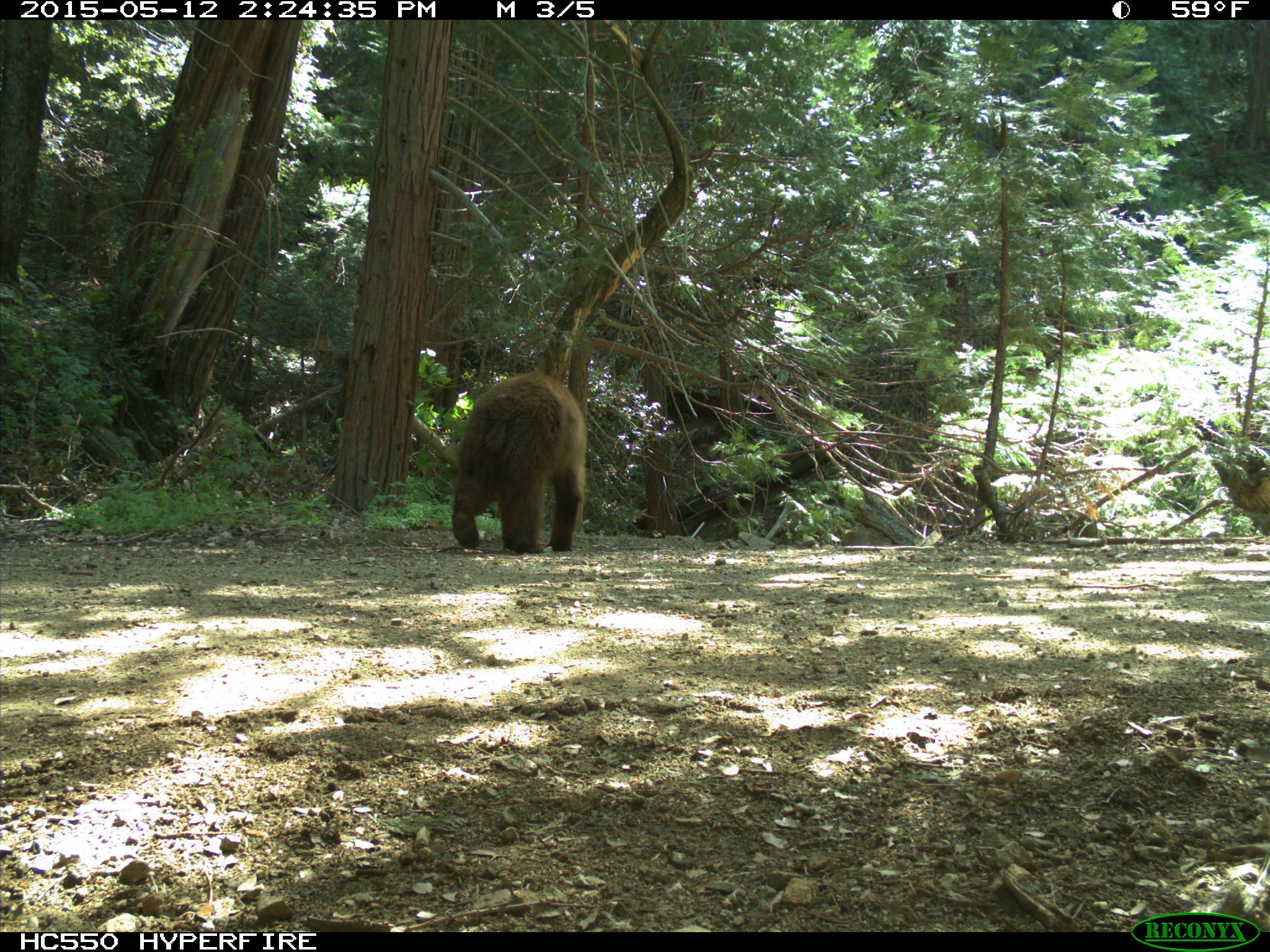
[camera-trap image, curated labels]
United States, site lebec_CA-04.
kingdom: Animalia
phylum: Chordata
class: Mammalia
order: Carnivora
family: Ursidae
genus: Ursus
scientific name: Ursus americanus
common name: american black bear